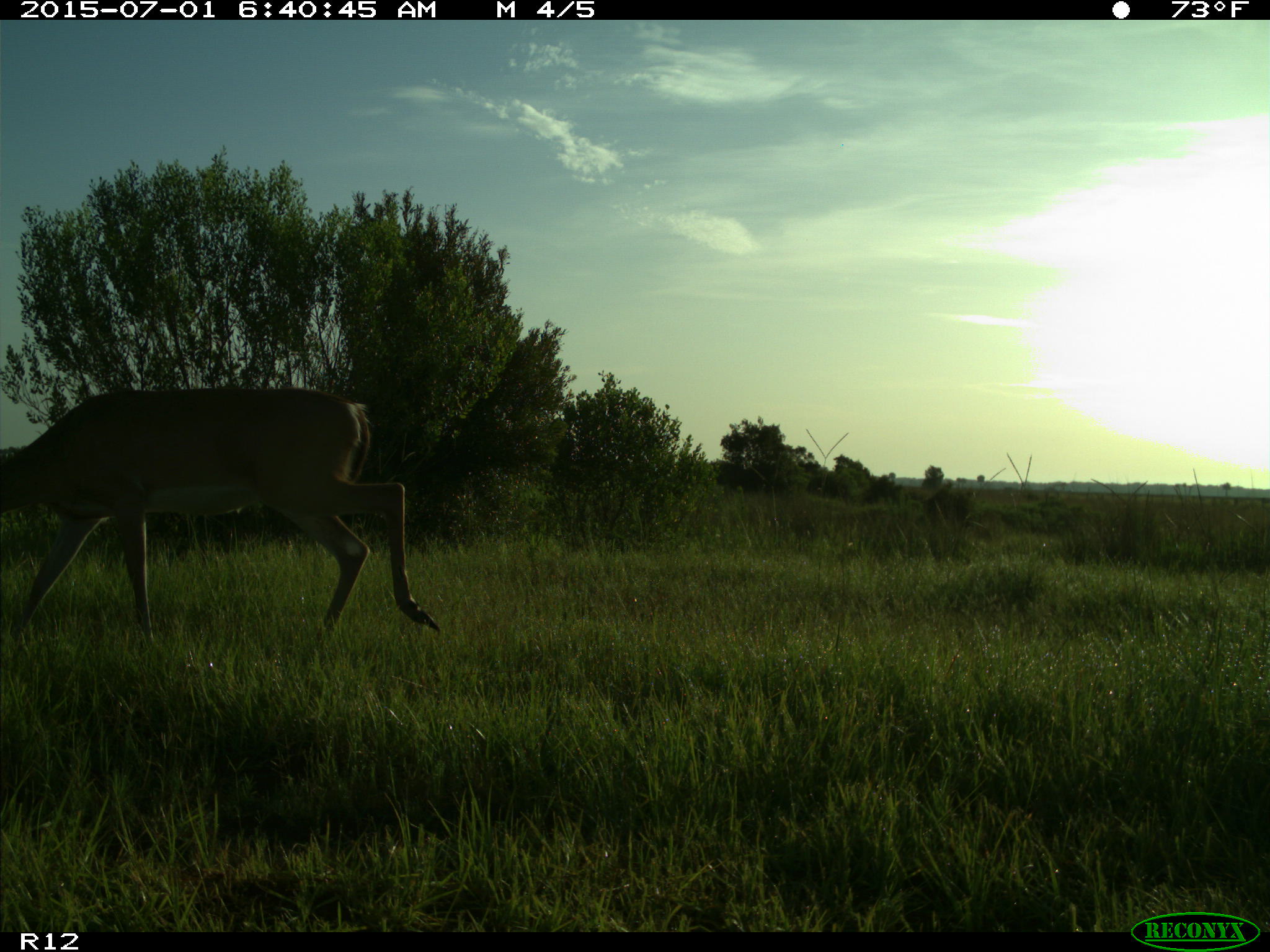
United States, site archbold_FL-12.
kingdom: Animalia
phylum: Chordata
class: Mammalia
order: Artiodactyla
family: Cervidae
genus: Odocoileus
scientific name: Odocoileus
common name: deer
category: unidentified deer